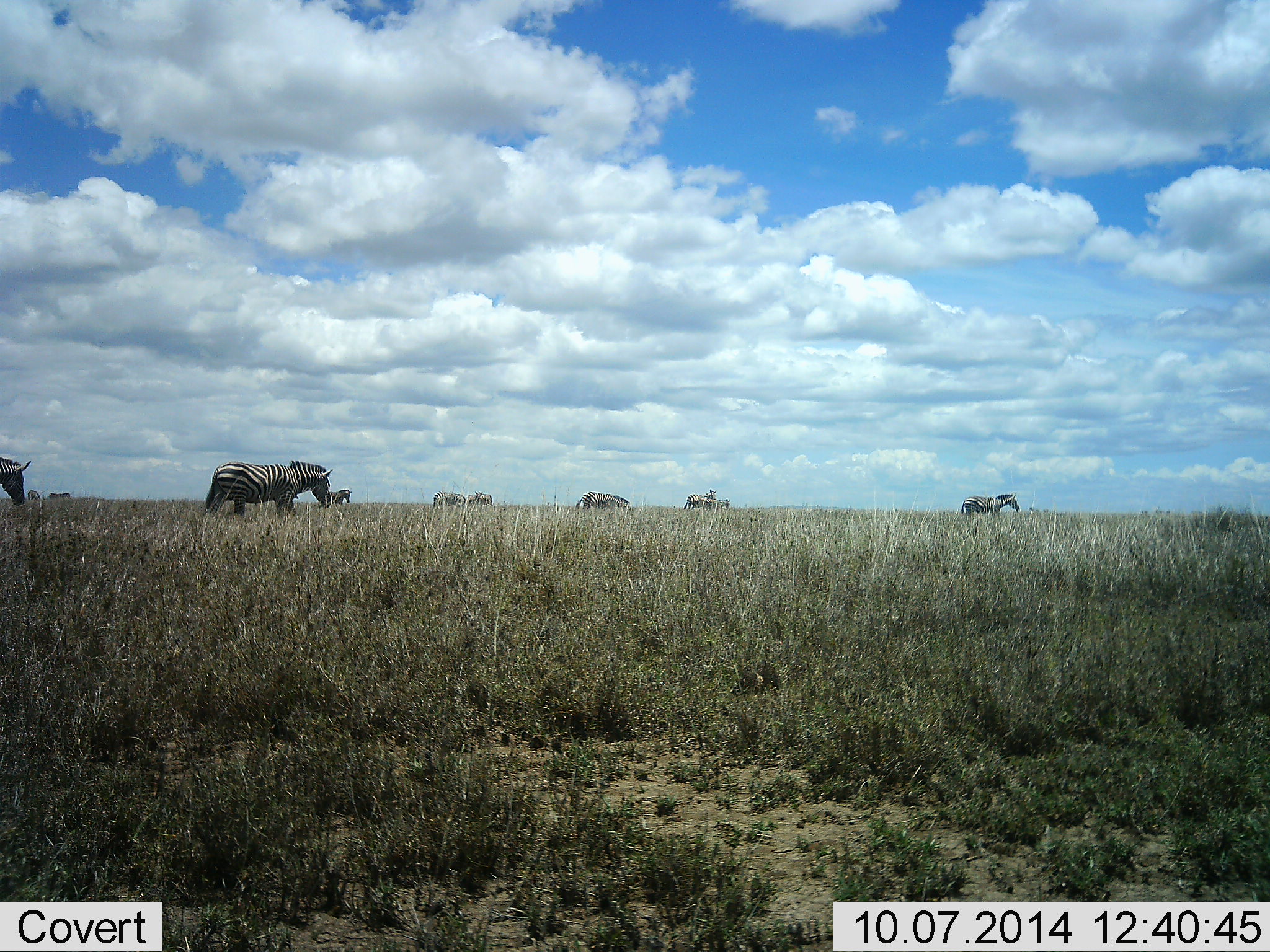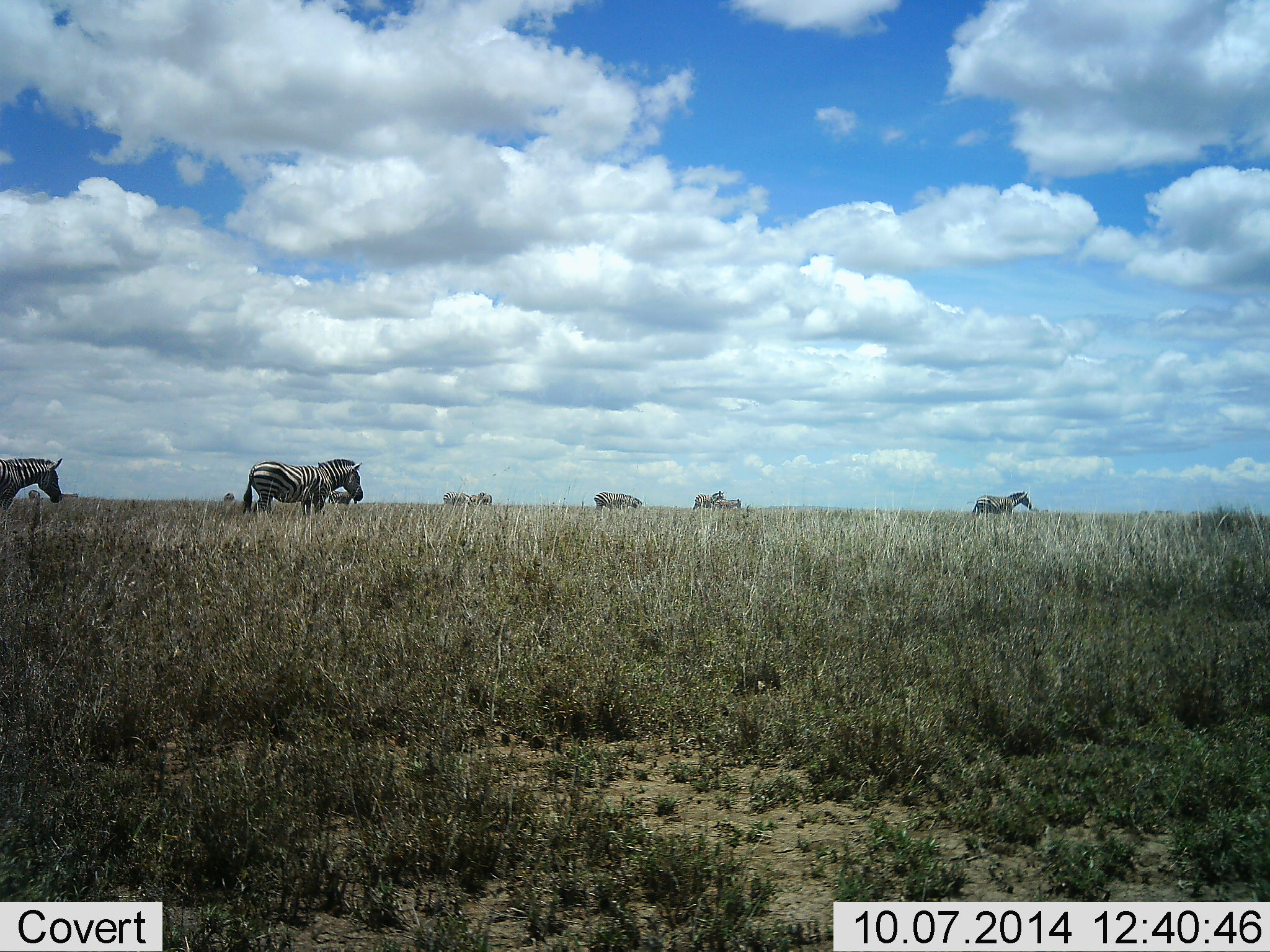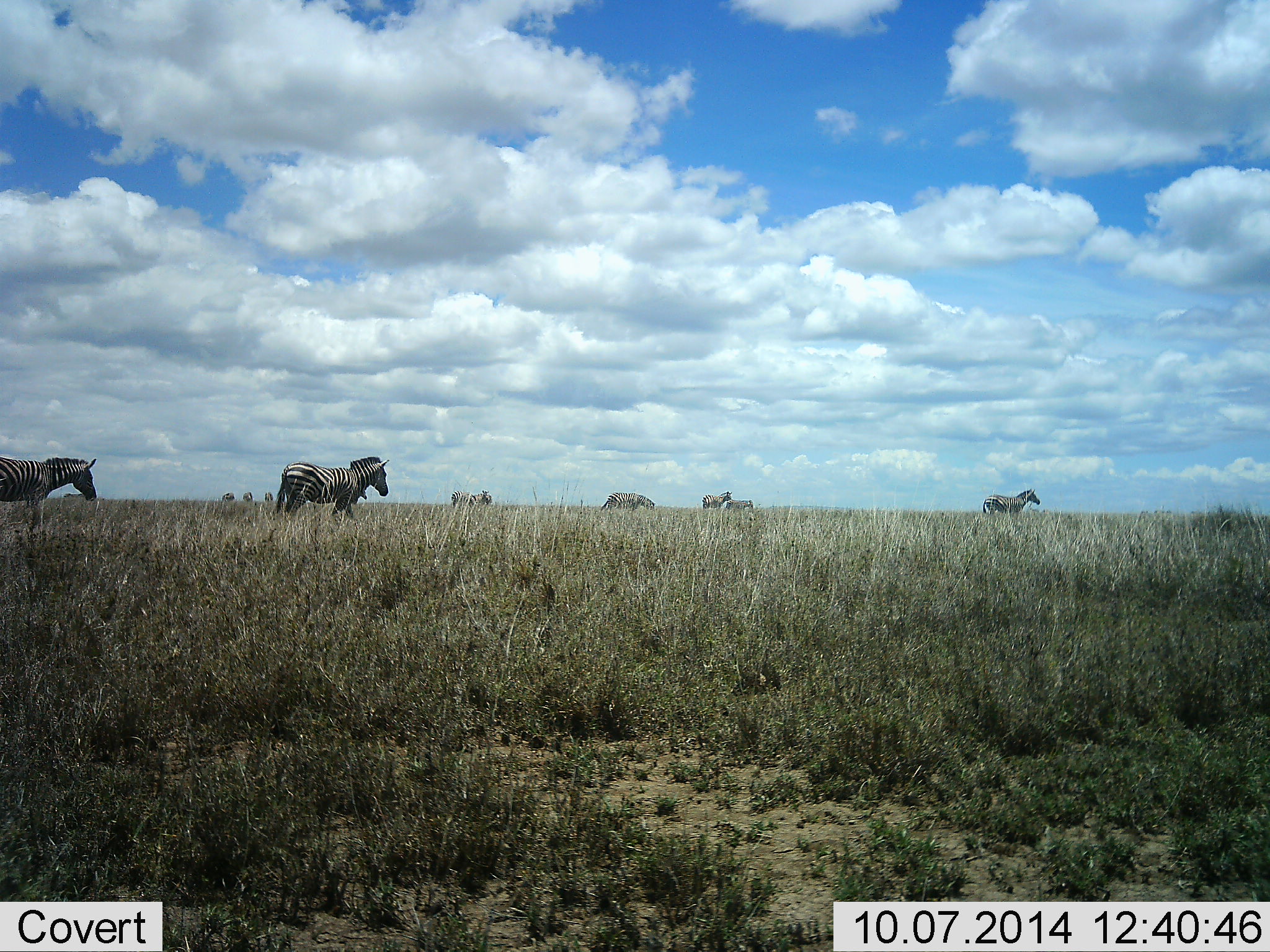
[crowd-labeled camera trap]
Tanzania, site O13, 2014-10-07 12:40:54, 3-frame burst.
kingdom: Animalia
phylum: Chordata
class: Mammalia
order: Perissodactyla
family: Equidae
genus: Equus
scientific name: Equus quagga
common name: plains zebra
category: zebra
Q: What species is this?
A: Zebra (plains zebra) (Equus quagga).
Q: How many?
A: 9.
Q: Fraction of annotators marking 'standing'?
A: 10%.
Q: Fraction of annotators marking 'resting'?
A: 0%.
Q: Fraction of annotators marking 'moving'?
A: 100%.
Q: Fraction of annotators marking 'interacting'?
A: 0%.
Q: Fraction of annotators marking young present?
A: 10%.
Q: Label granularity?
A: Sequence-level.